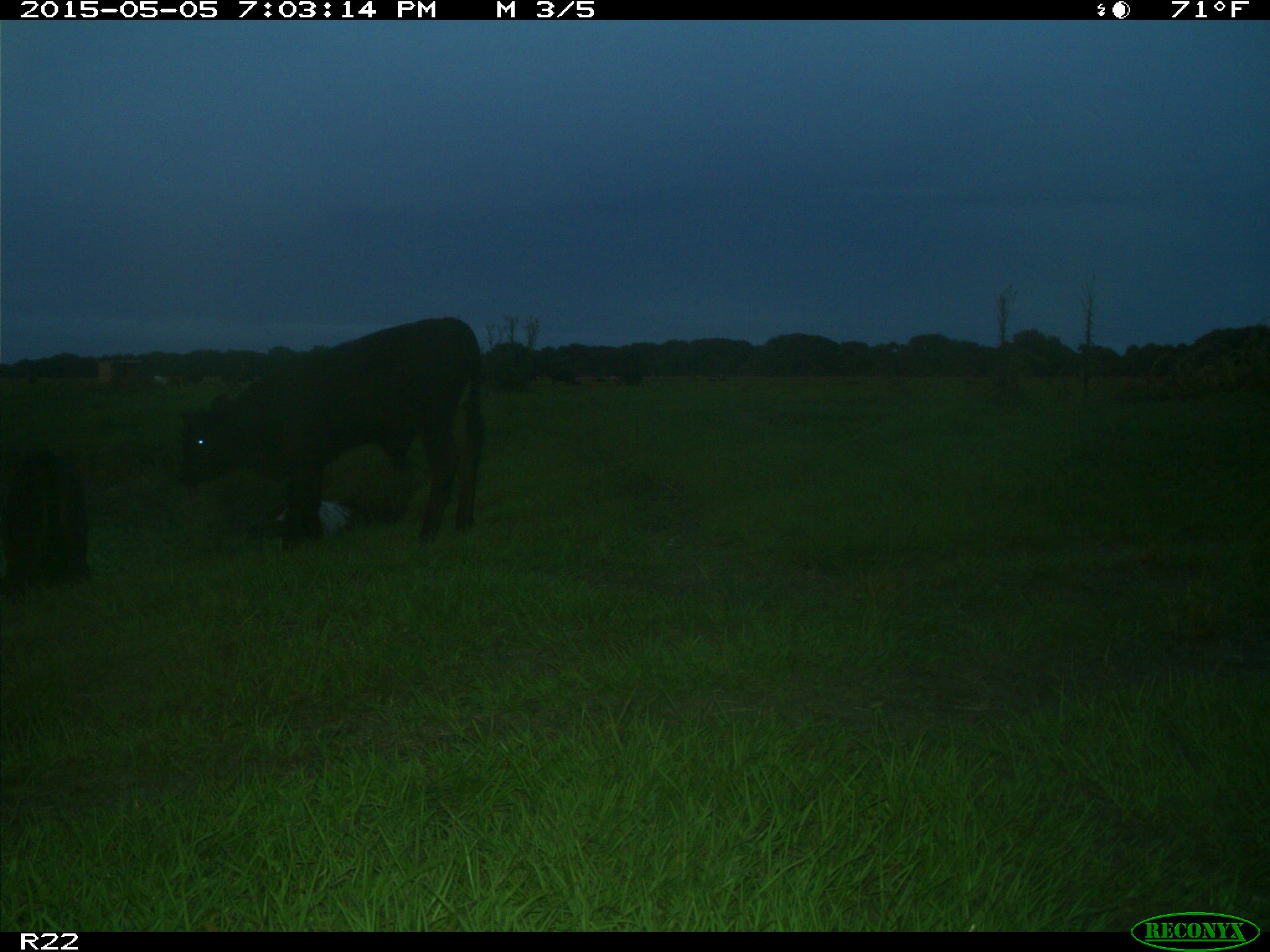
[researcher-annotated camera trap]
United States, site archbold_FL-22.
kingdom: Animalia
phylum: Chordata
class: Mammalia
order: Artiodactyla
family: Bovidae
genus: Bos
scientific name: Bos taurus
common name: domestic cow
Bos taurus (domestic cow).